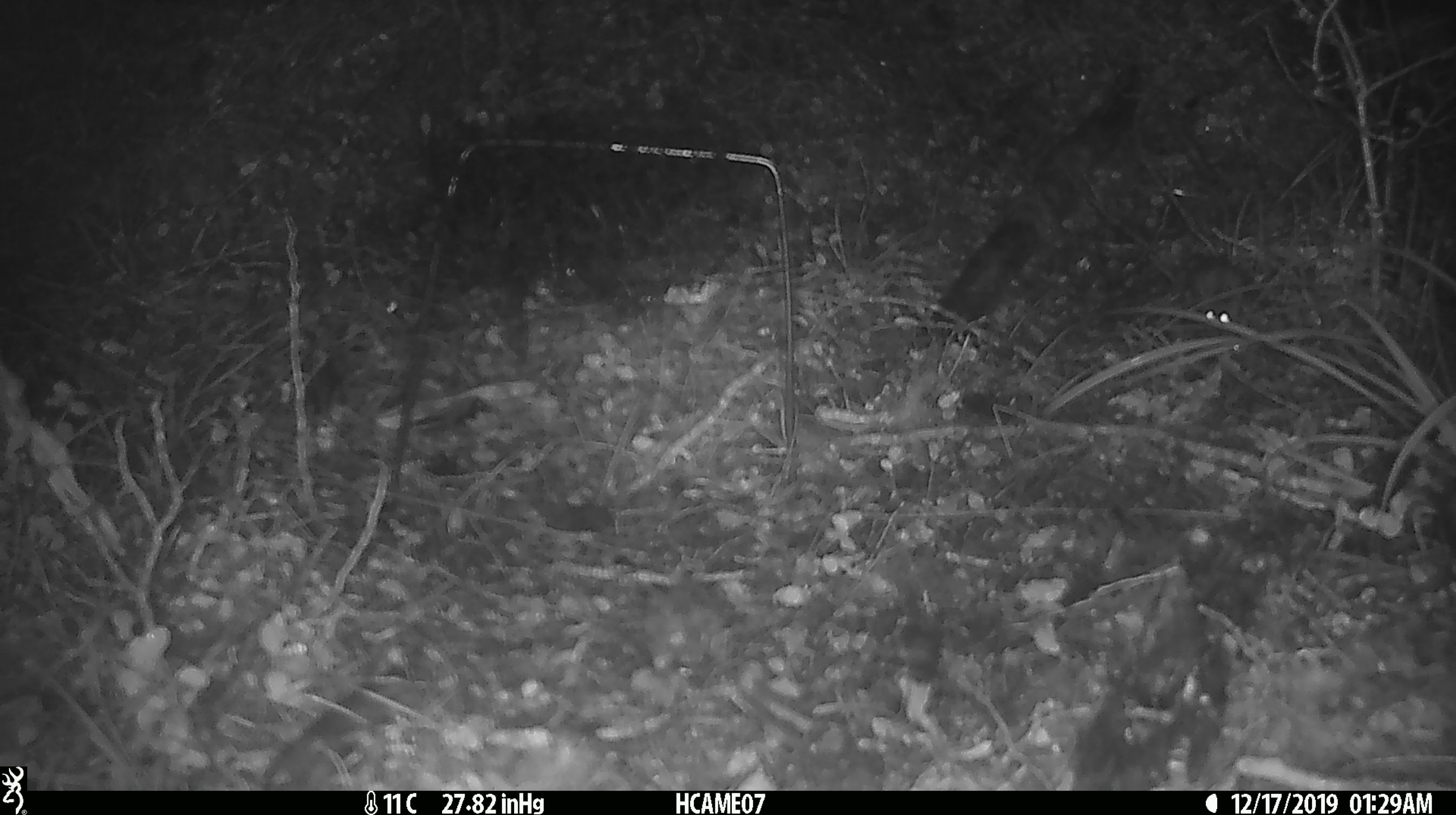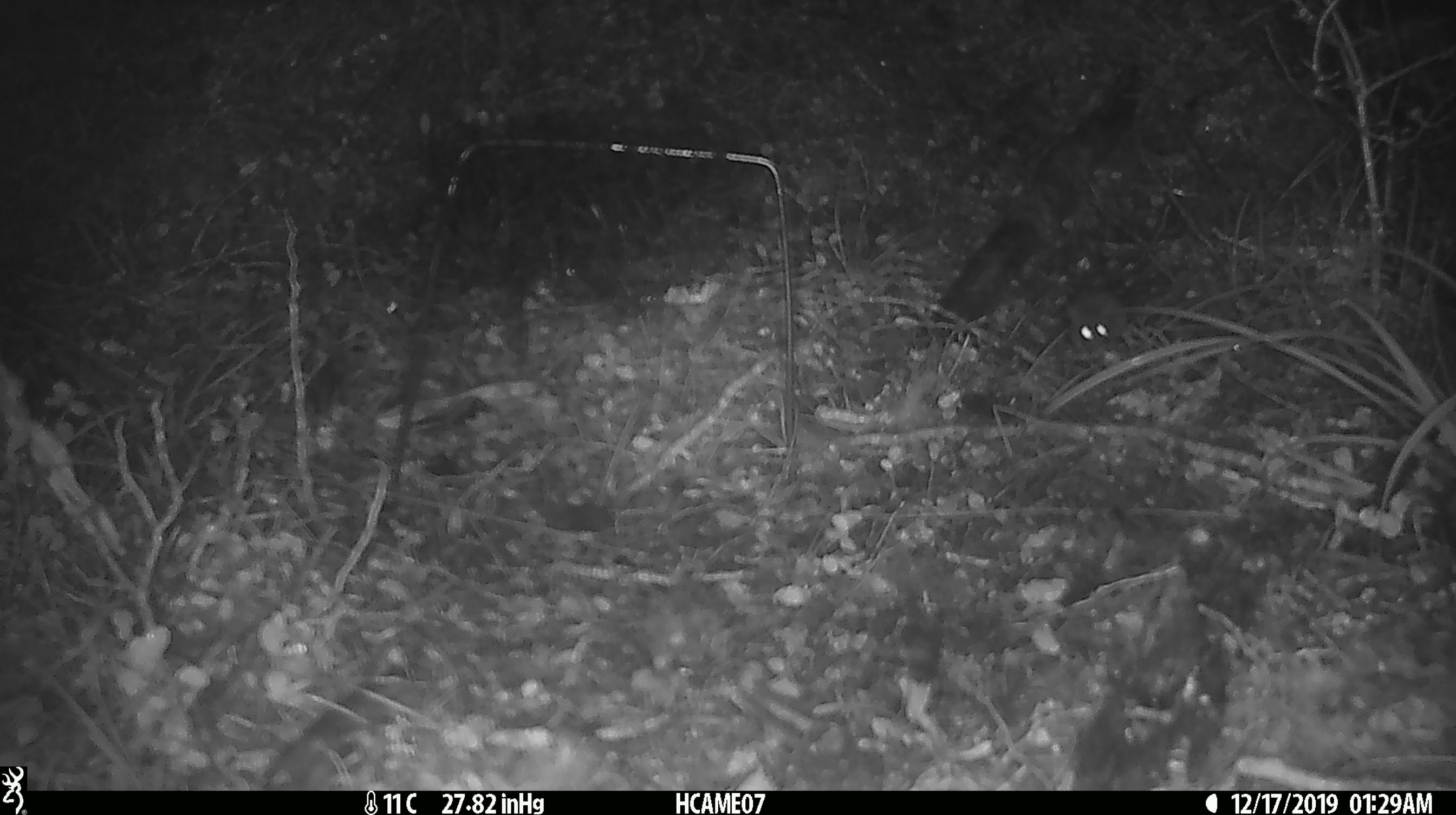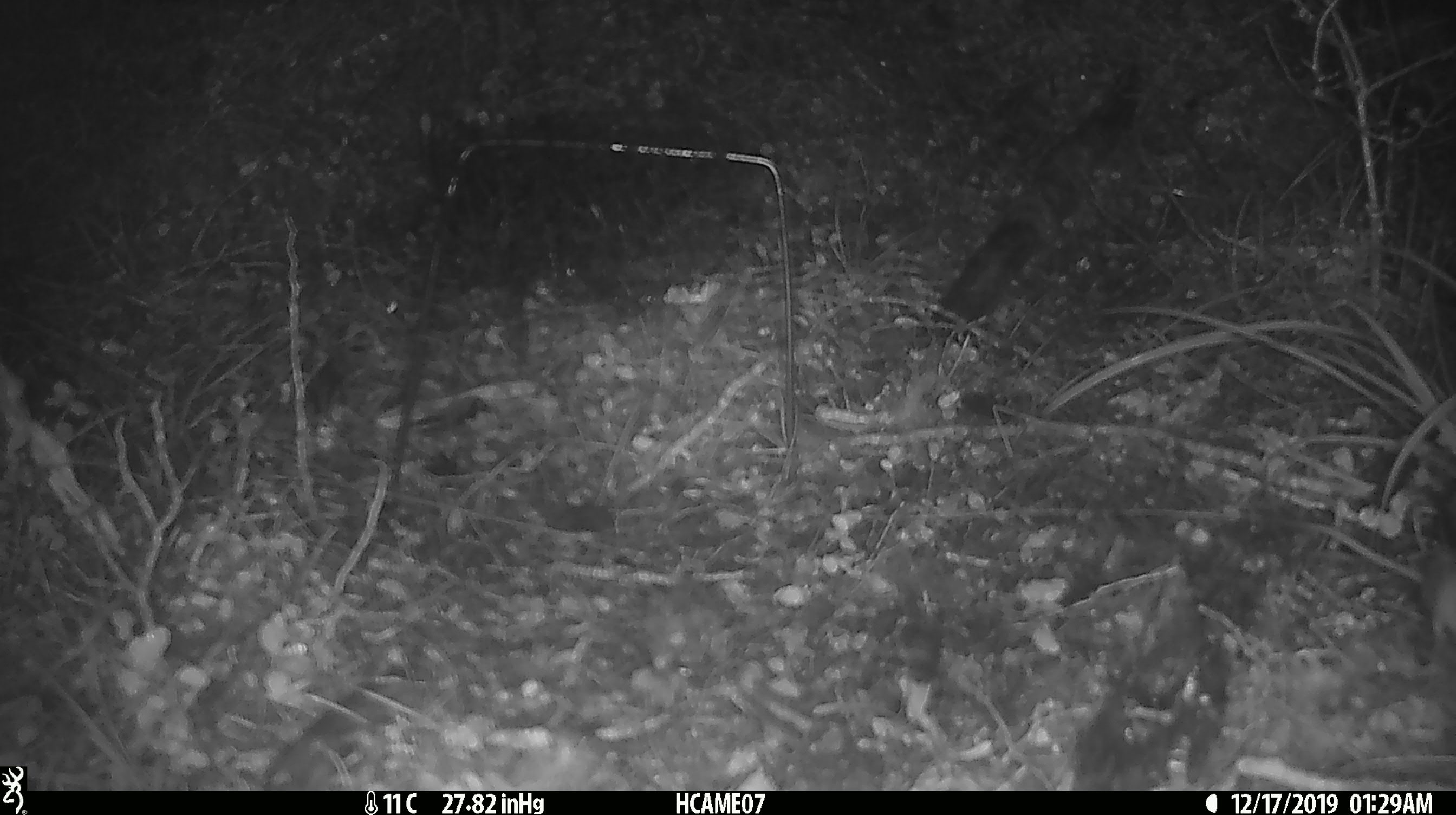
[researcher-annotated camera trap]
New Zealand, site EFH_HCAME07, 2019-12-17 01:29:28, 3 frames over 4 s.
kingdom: Animalia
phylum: Chordata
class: Mammalia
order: Rodentia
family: Muridae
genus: Mus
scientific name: Mus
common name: mouse